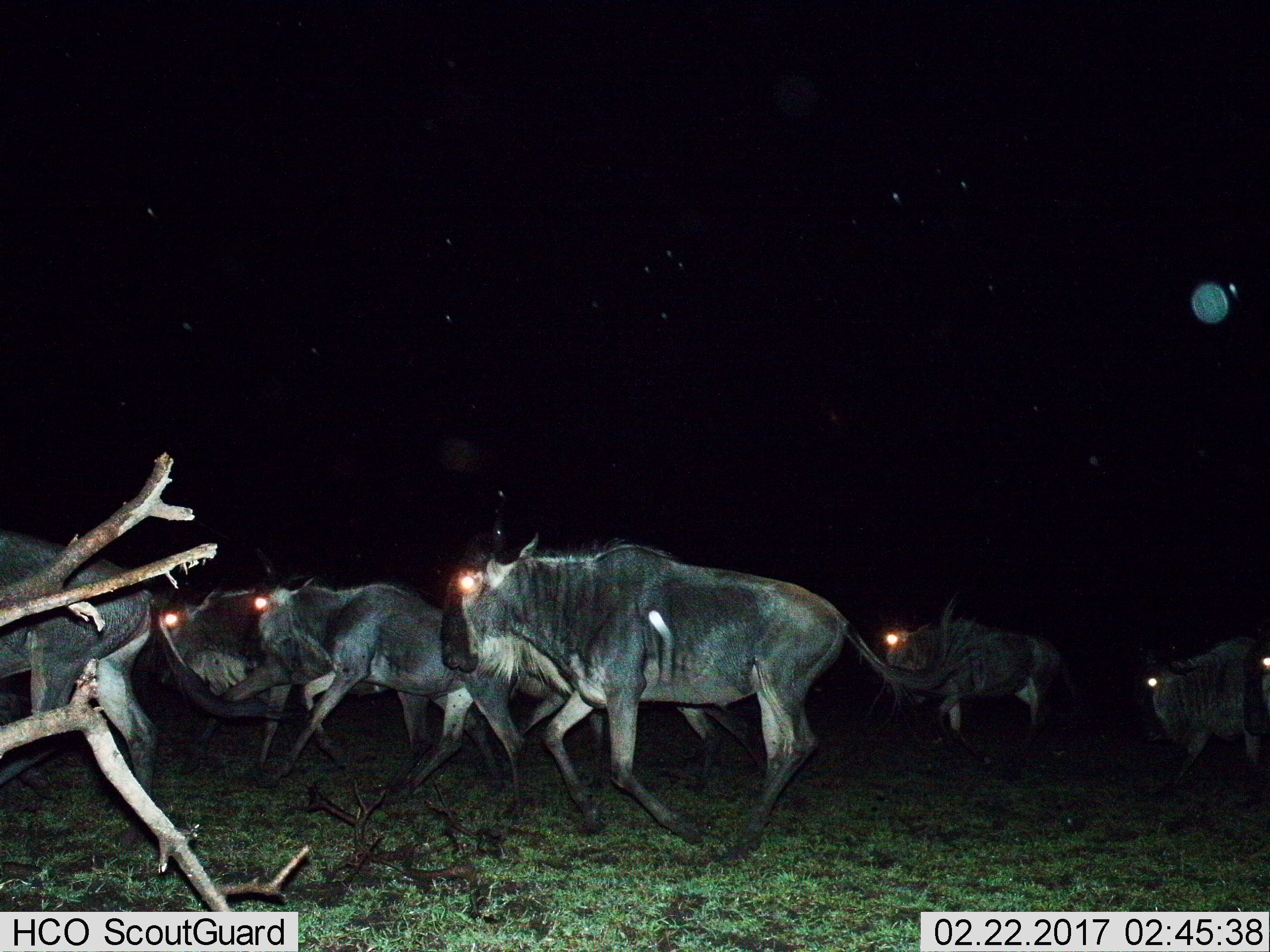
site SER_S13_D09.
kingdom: Animalia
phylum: Chordata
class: Mammalia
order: Artiodactyla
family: Bovidae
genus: Connochaetes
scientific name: Connochaetes taurinus taurinus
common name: blue wildebeest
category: wildebeestblue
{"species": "wildebeestblue (blue wildebeest) (Connochaetes taurinus taurinus)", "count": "6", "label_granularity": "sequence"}